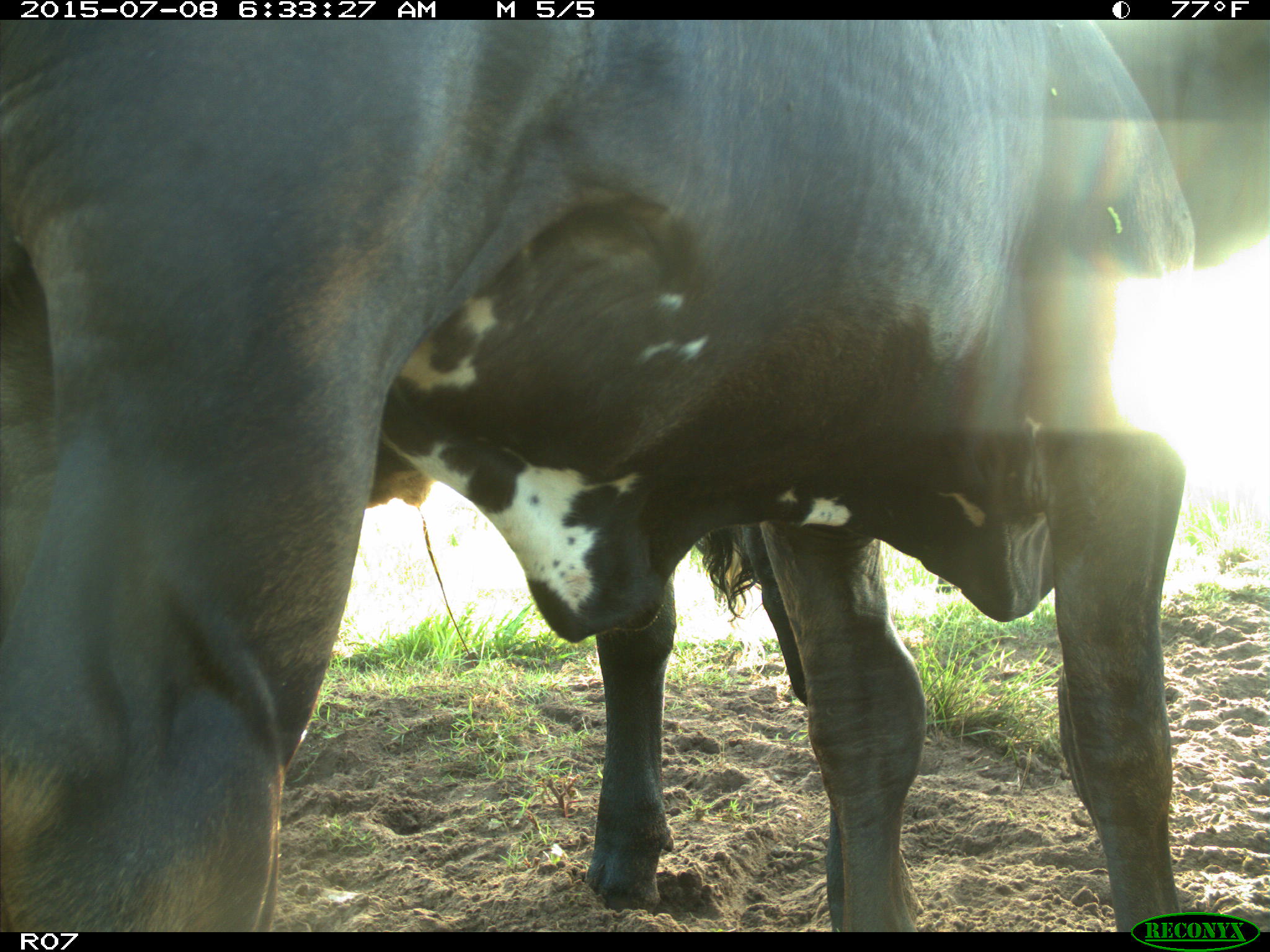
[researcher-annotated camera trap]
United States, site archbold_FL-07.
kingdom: Animalia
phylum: Chordata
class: Mammalia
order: Artiodactyla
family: Bovidae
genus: Bos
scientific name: Bos taurus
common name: domestic cow